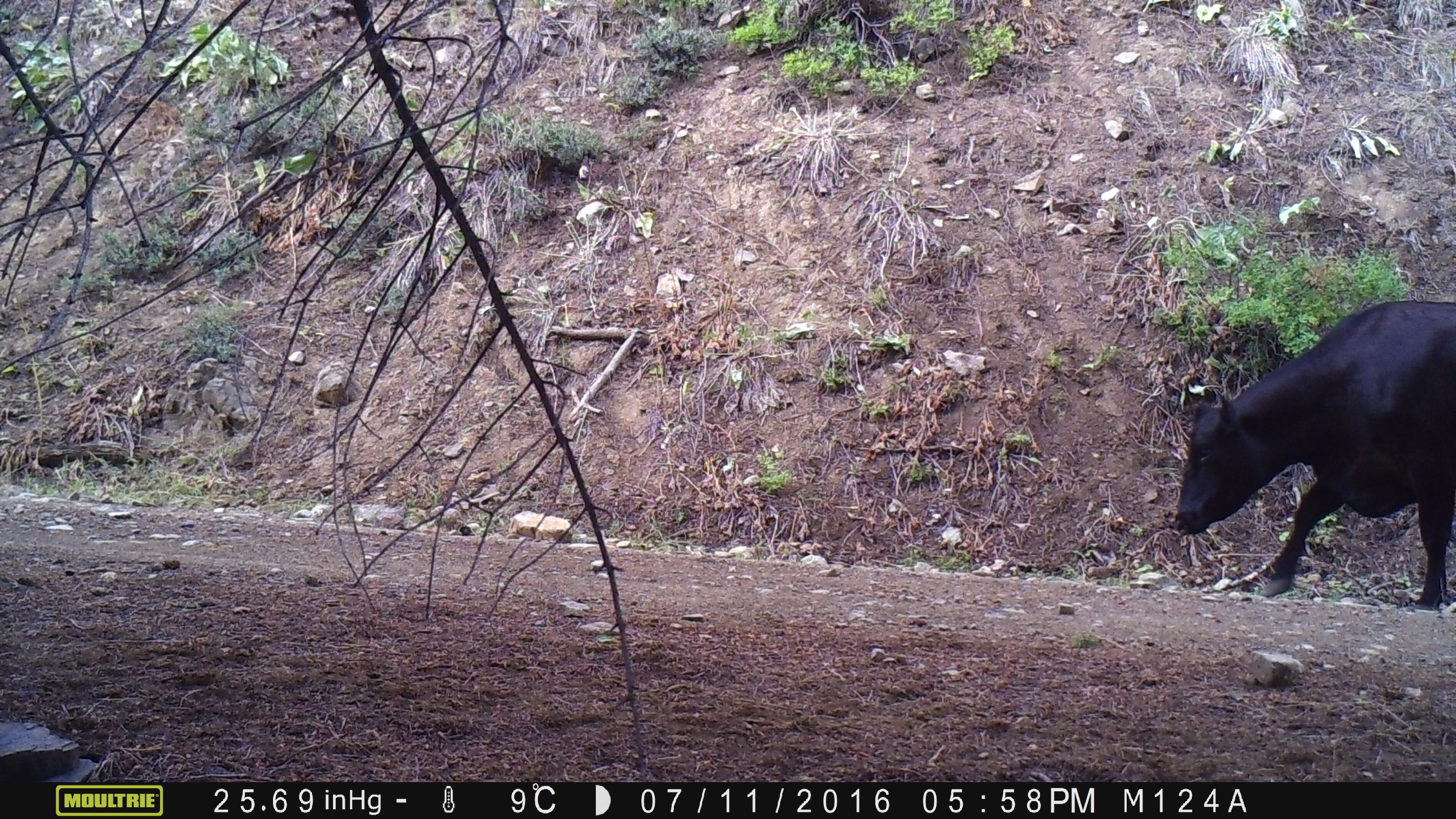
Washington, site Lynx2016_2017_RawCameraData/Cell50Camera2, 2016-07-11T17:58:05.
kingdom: Animalia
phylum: Chordata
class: Mammalia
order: Artiodactyla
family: Bovidae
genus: Bos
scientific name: Bos taurus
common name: domestic cattle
Domestic cattle (Bos taurus). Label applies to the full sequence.